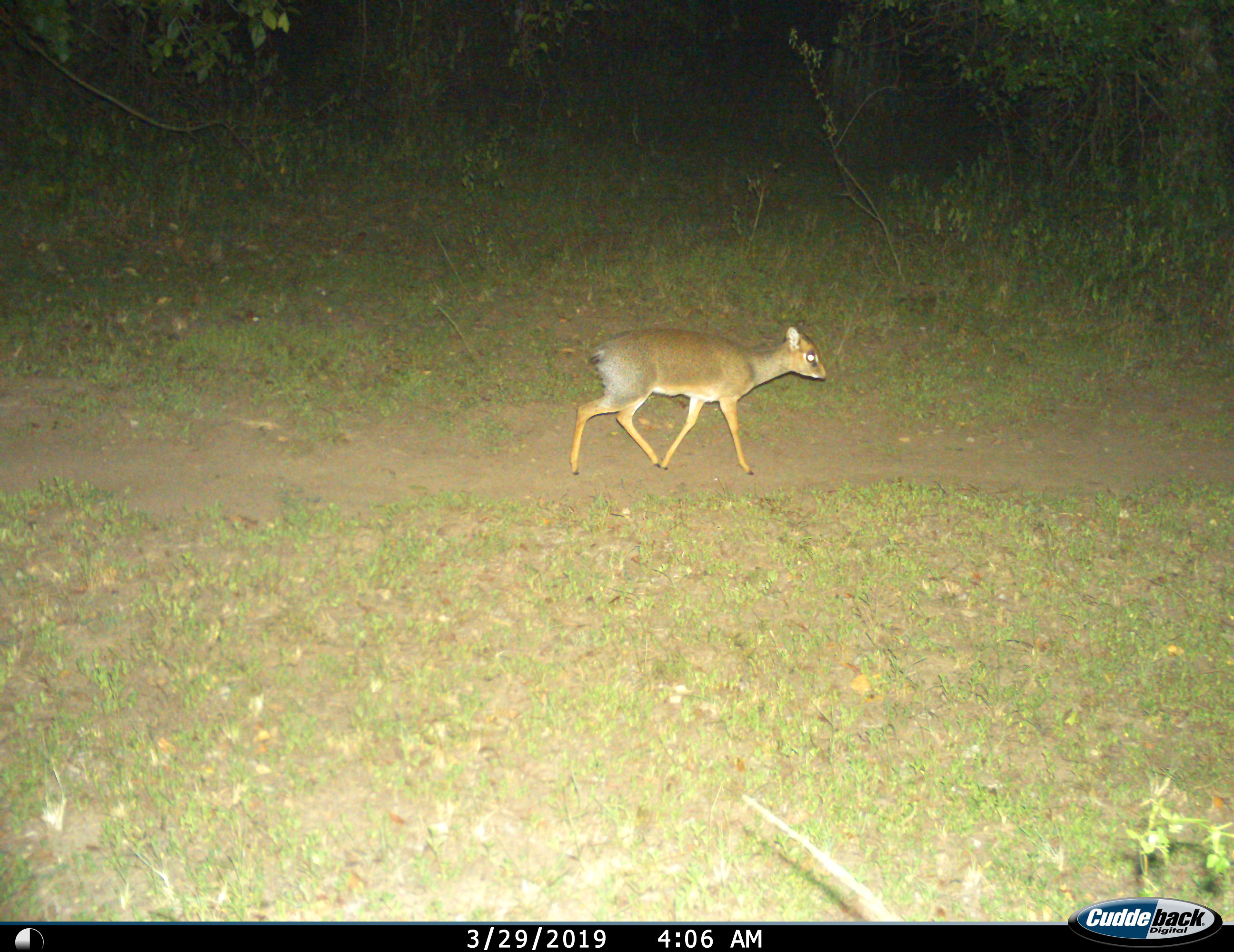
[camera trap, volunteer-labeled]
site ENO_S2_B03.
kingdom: Animalia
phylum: Chordata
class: Mammalia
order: Artiodactyla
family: Bovidae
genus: Madoqua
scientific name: Madoqua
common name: dik-dik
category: dikdik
Dikdik (dik-dik) (Madoqua), count 1. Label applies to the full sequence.